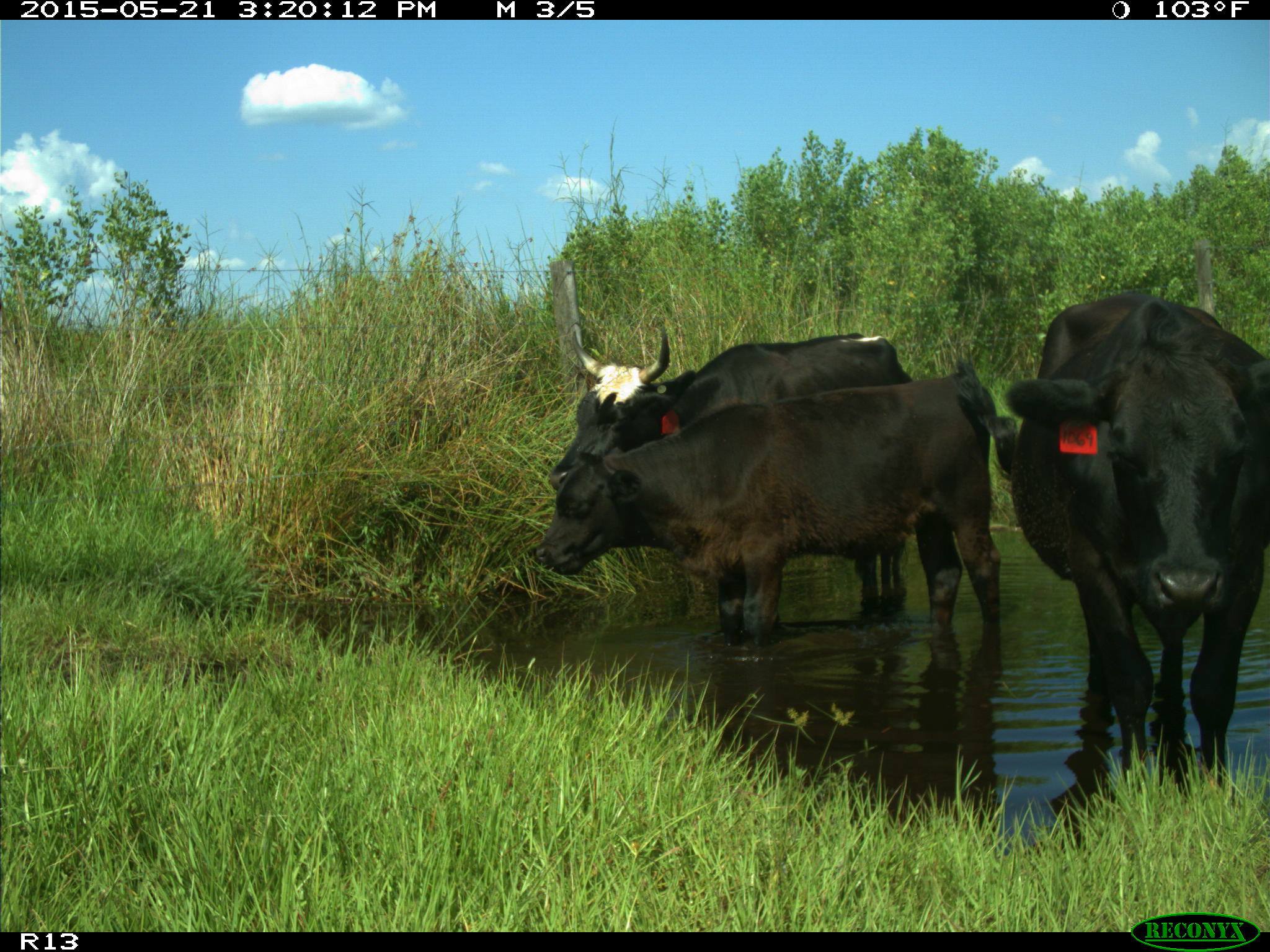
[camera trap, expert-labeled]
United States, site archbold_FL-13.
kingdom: Animalia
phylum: Chordata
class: Mammalia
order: Artiodactyla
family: Bovidae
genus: Bos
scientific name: Bos taurus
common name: domestic cow